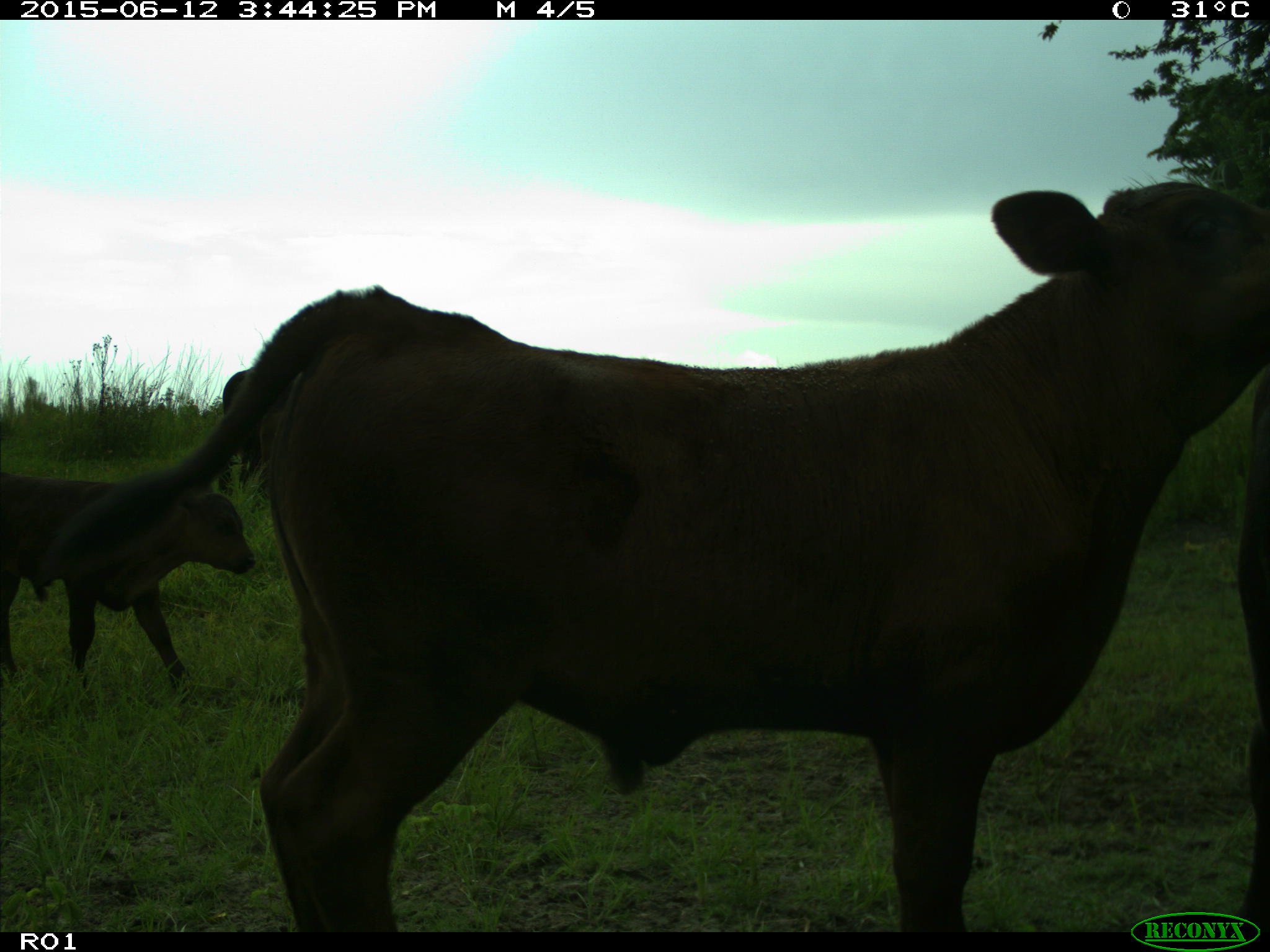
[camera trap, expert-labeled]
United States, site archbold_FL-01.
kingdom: Animalia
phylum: Chordata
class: Mammalia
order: Artiodactyla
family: Bovidae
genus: Bos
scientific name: Bos taurus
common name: domestic cow